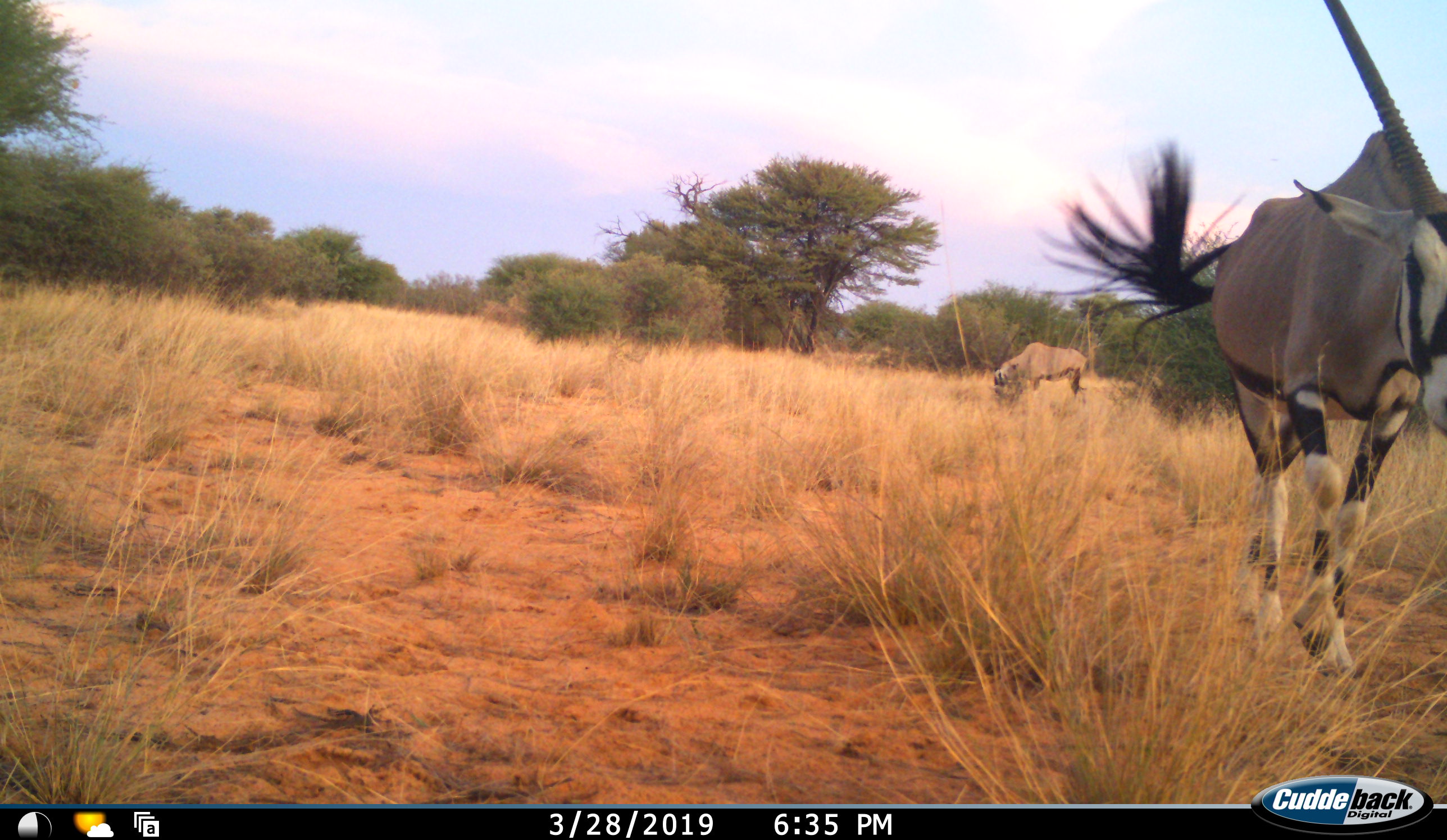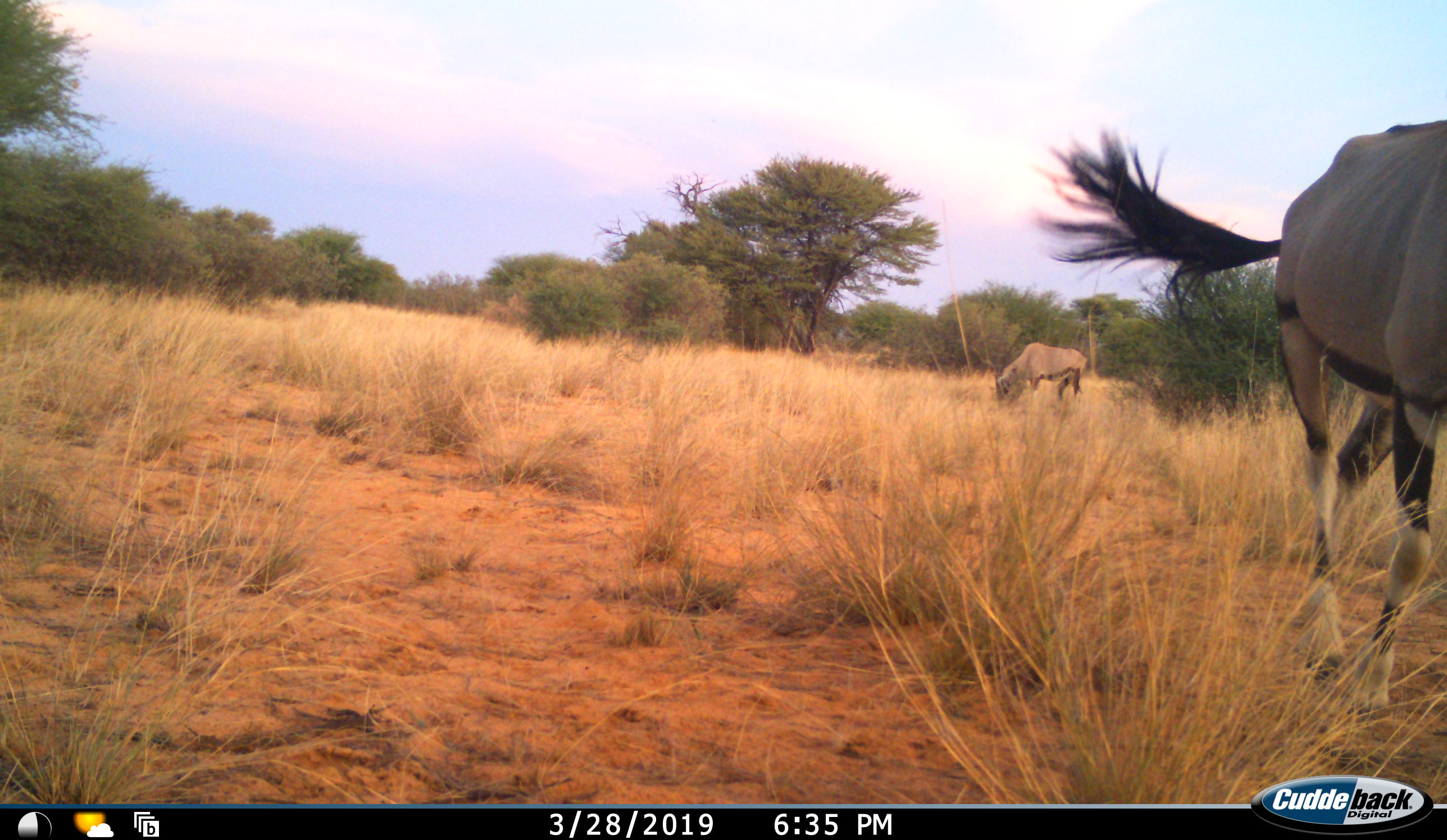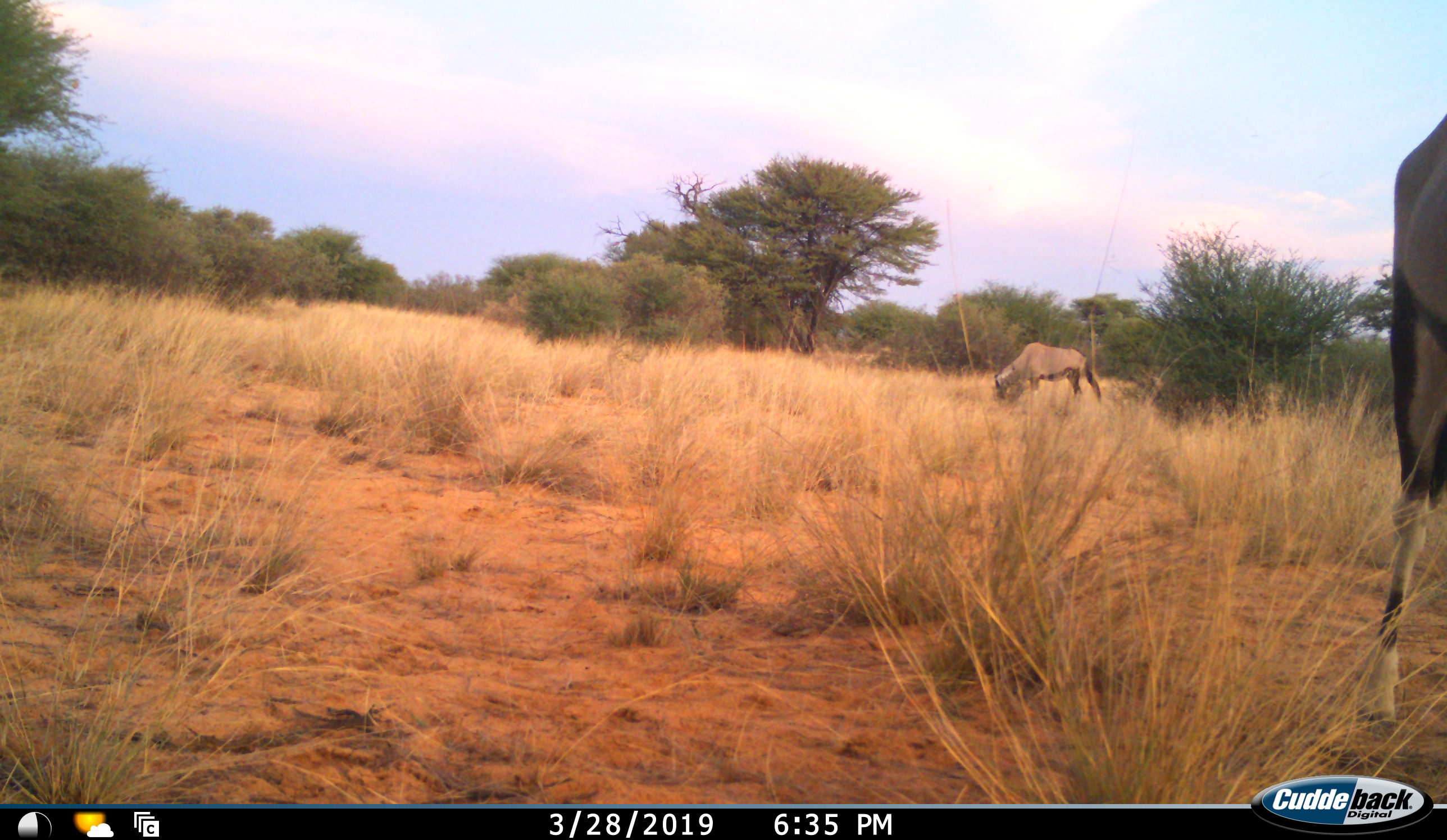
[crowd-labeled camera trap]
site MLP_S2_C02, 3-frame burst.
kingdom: Animalia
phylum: Chordata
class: Mammalia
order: Artiodactyla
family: Bovidae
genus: Oryx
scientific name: Oryx gazella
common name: gemsbok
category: oryx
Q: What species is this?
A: Oryx (gemsbok) (Oryx gazella).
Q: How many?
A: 2.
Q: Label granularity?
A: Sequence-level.